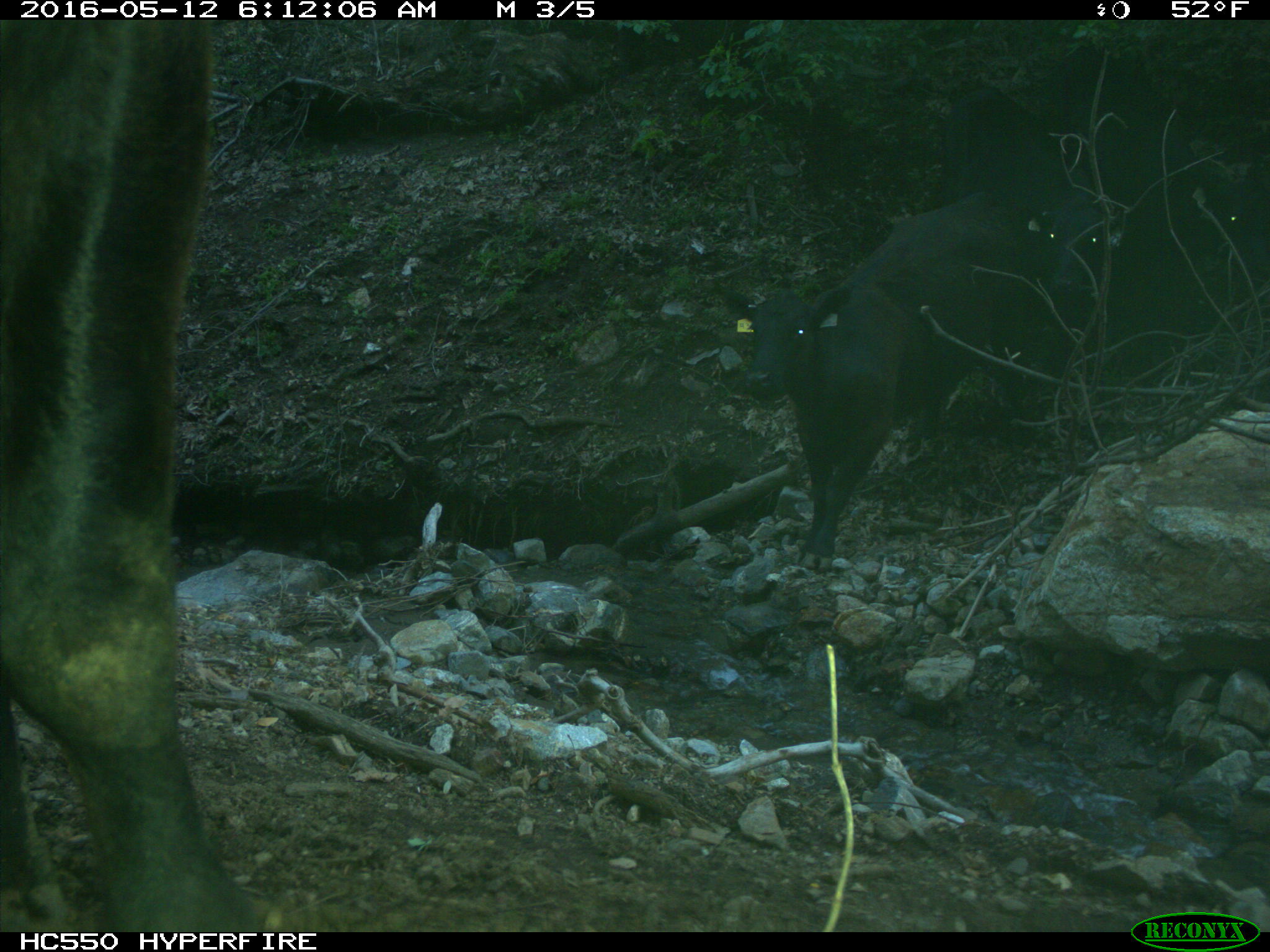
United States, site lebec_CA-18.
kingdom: Animalia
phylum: Chordata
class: Mammalia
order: Artiodactyla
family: Bovidae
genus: Bos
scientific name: Bos taurus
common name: domestic cow